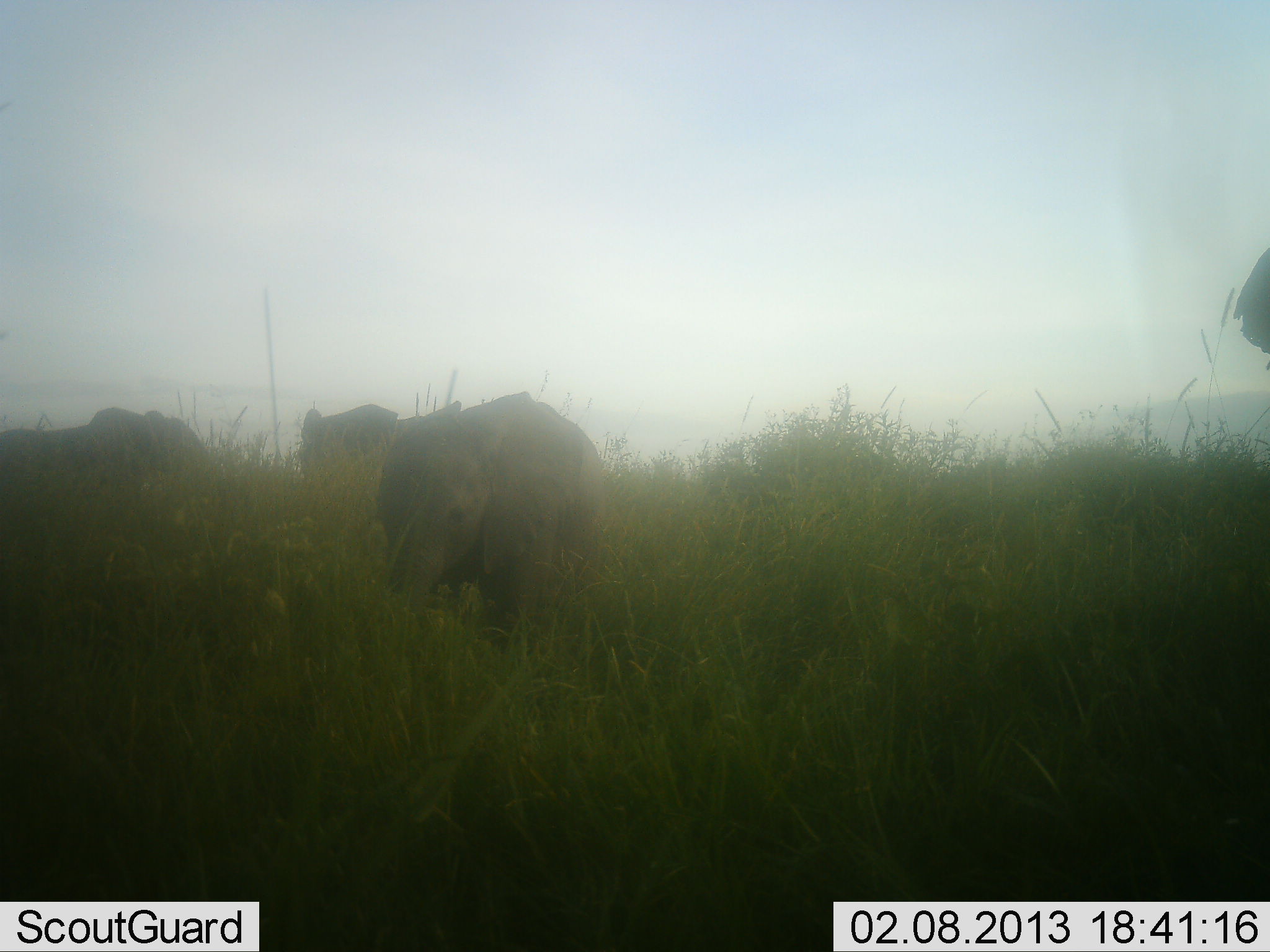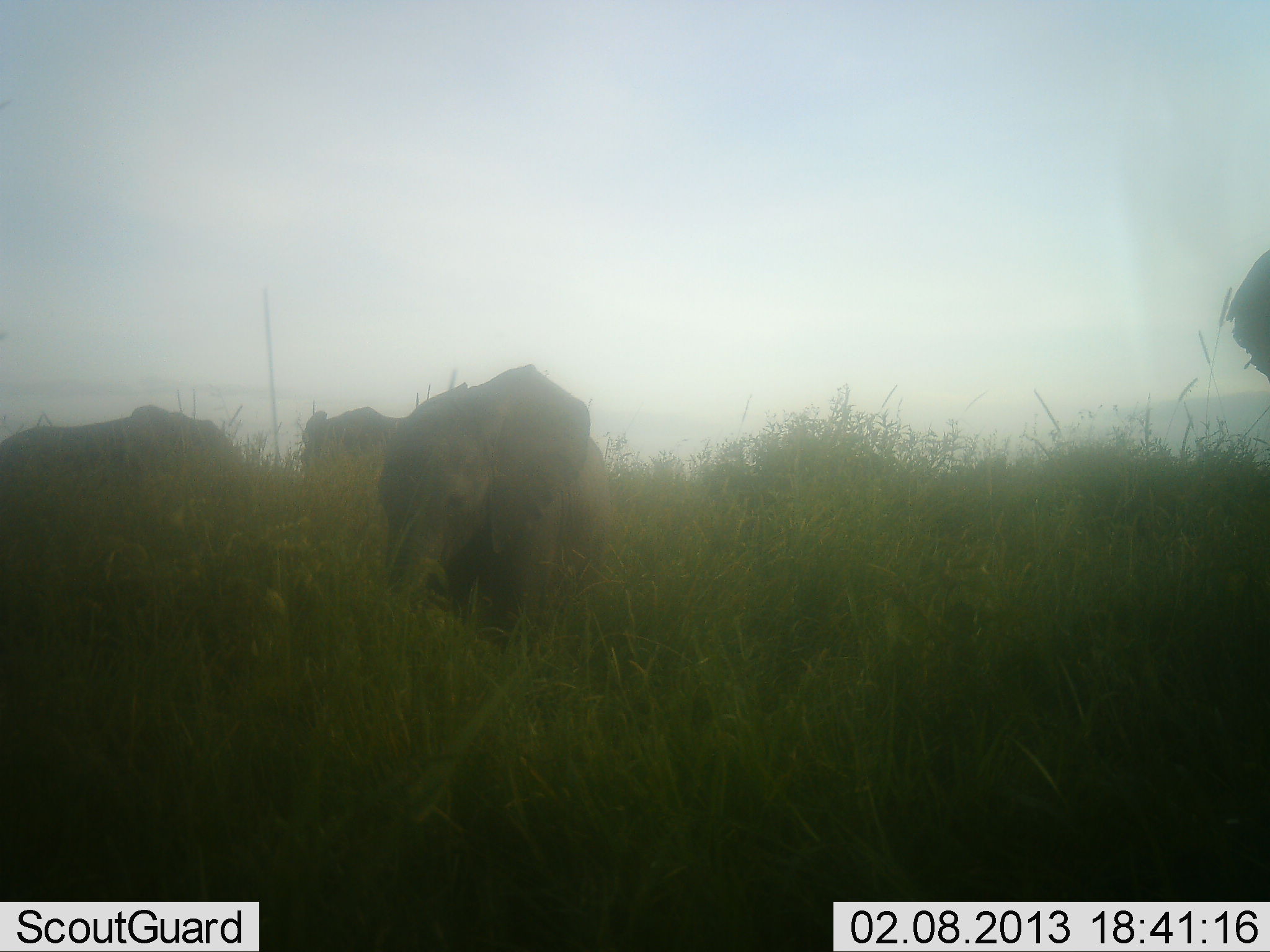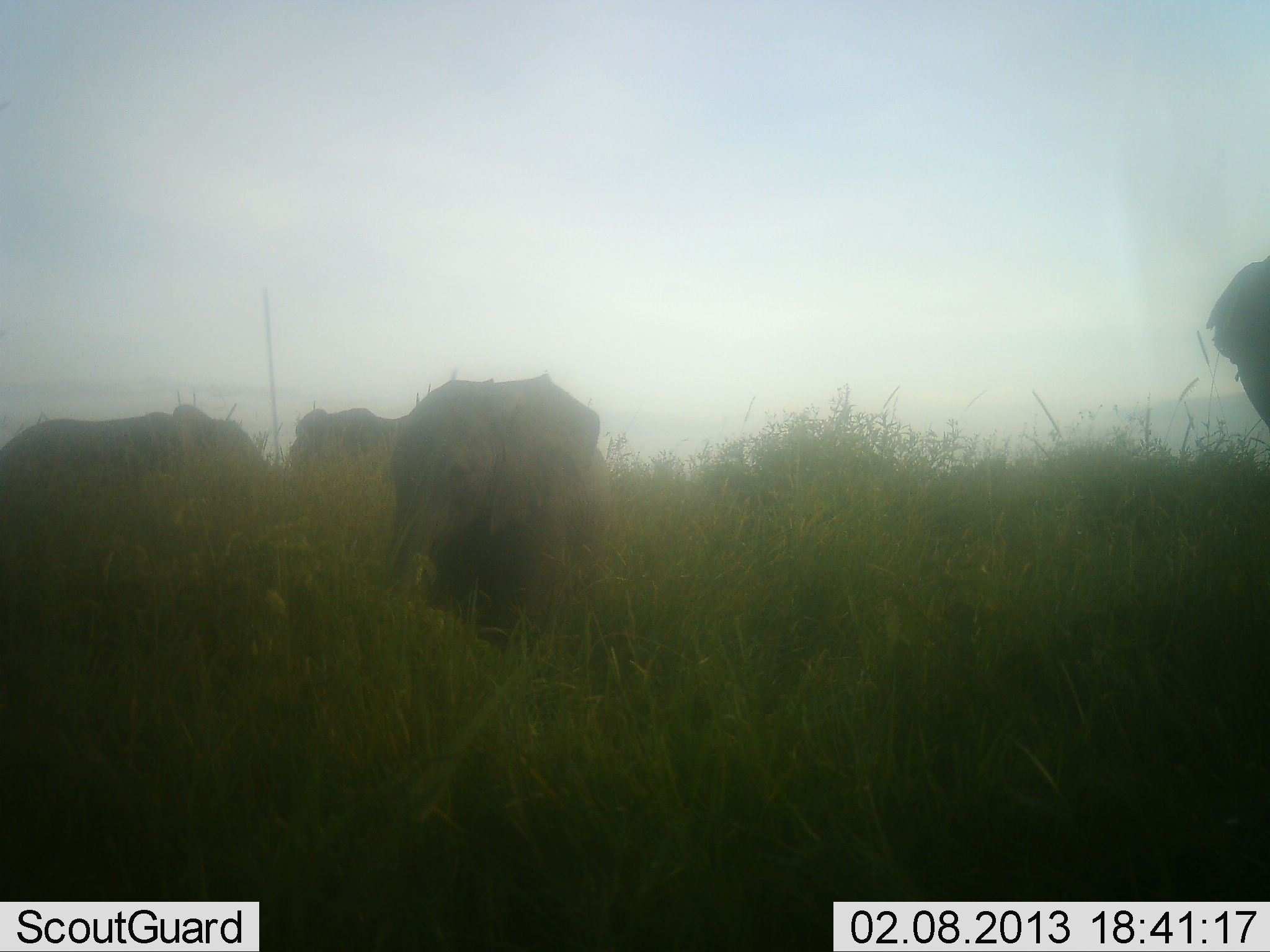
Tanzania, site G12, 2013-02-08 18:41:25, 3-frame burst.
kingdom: Animalia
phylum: Chordata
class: Mammalia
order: Proboscidea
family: Elephantidae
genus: Loxodonta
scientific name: Loxodonta africana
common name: african bush elephant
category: elephant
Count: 4.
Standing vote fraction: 42%.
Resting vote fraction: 4%.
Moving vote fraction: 29%.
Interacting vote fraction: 12%.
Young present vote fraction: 58%.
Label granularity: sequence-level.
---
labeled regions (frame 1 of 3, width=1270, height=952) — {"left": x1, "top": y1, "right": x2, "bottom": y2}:
animal: {"left": 373, "top": 390, "right": 608, "bottom": 663}; {"left": 0, "top": 405, "right": 216, "bottom": 478}; {"left": 1231, "top": 246, "right": 1270, "bottom": 372}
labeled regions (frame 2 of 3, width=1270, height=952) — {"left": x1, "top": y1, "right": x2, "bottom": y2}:
animal: {"left": 376, "top": 363, "right": 616, "bottom": 637}; {"left": 0, "top": 404, "right": 247, "bottom": 481}; {"left": 1225, "top": 246, "right": 1270, "bottom": 380}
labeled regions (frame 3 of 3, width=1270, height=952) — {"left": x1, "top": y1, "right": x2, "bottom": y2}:
animal: {"left": 380, "top": 371, "right": 616, "bottom": 664}; {"left": 0, "top": 401, "right": 270, "bottom": 487}; {"left": 1205, "top": 253, "right": 1270, "bottom": 430}